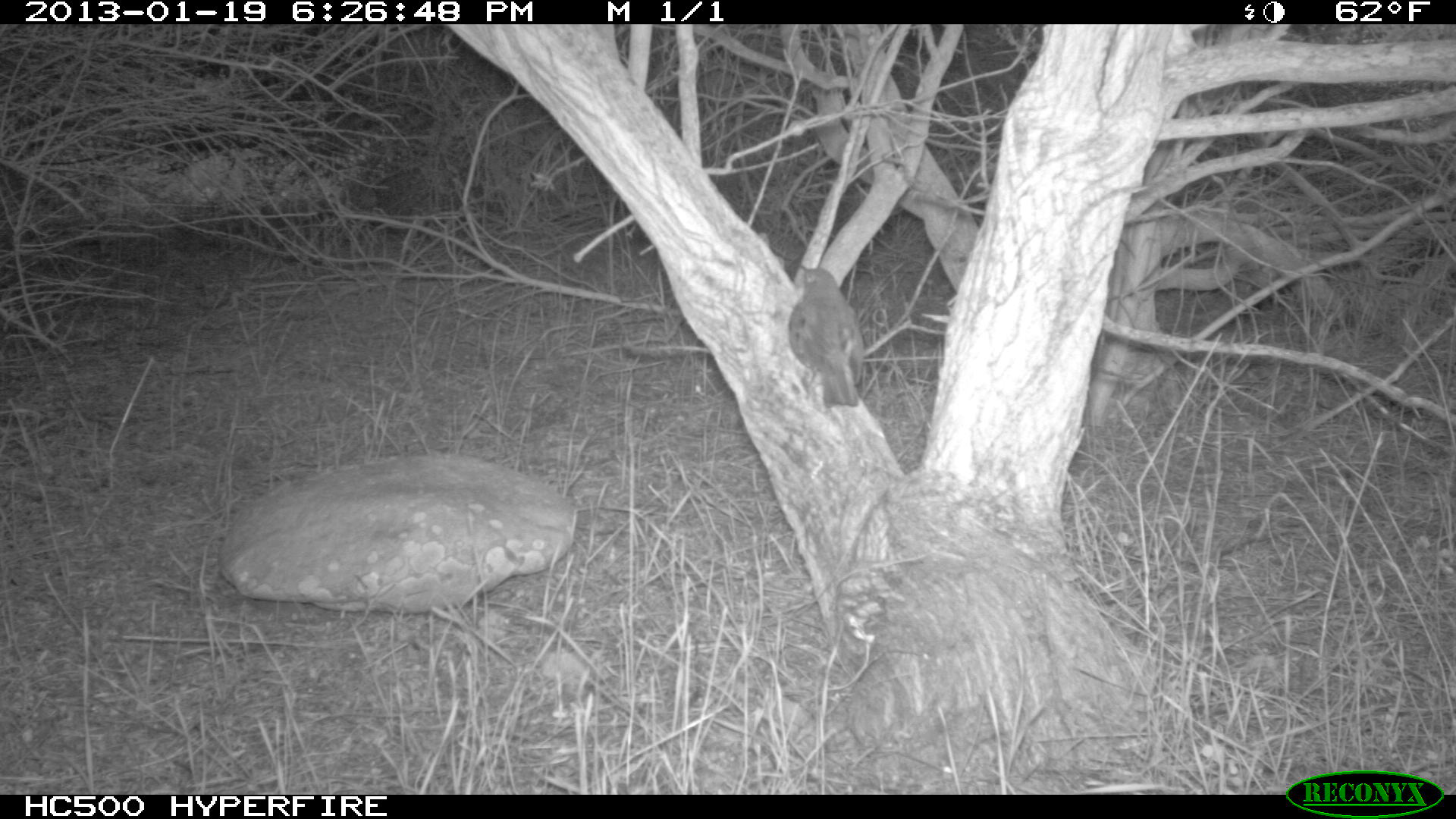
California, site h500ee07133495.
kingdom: Animalia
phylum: Chordata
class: Aves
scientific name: Aves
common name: bird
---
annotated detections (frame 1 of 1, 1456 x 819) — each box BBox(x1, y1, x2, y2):
bird: BBox(787, 262, 863, 408)